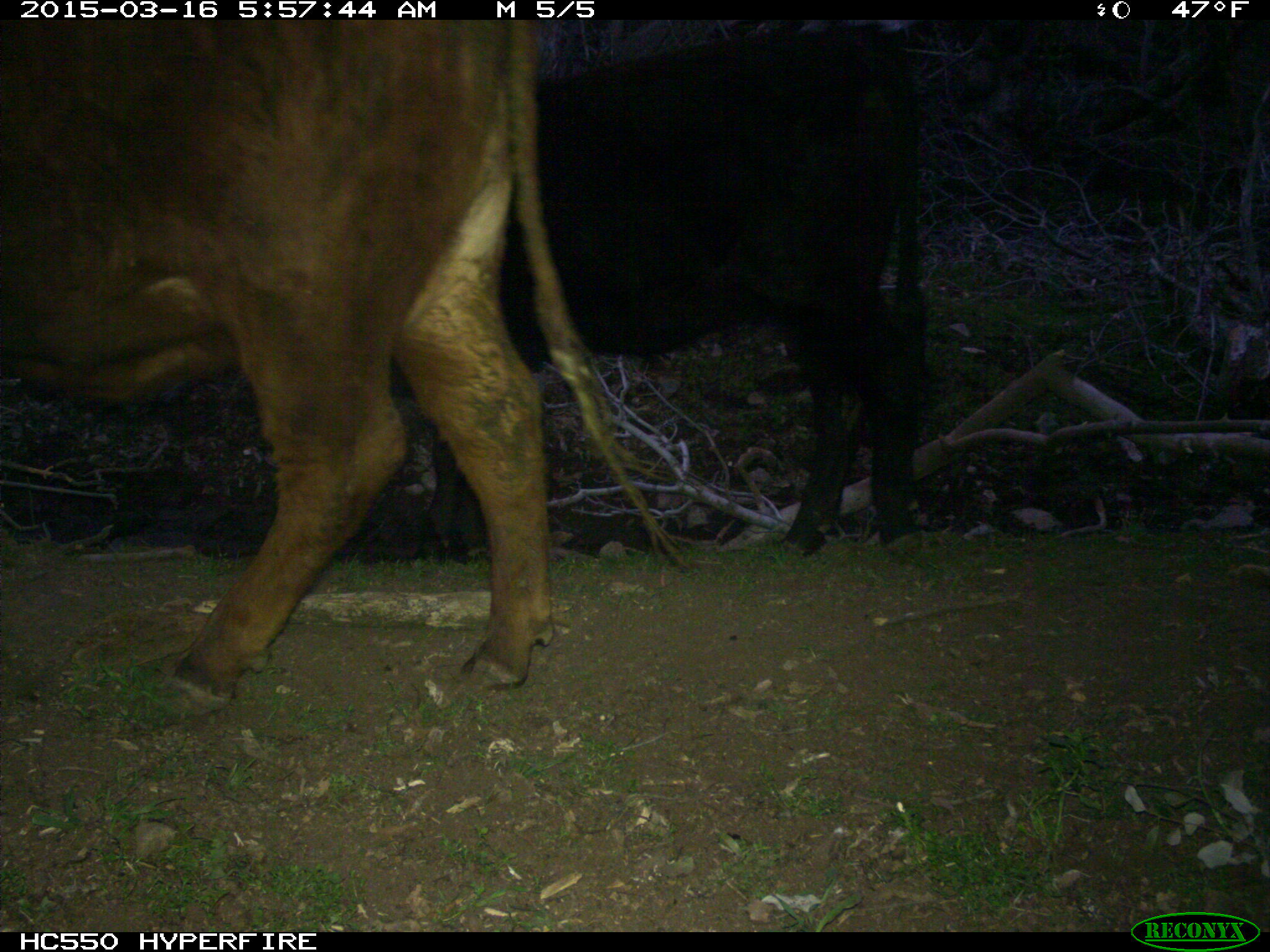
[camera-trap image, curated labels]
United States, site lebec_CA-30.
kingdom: Animalia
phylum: Chordata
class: Mammalia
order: Artiodactyla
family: Bovidae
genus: Bos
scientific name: Bos taurus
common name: domestic cow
Bos taurus (domestic cow).